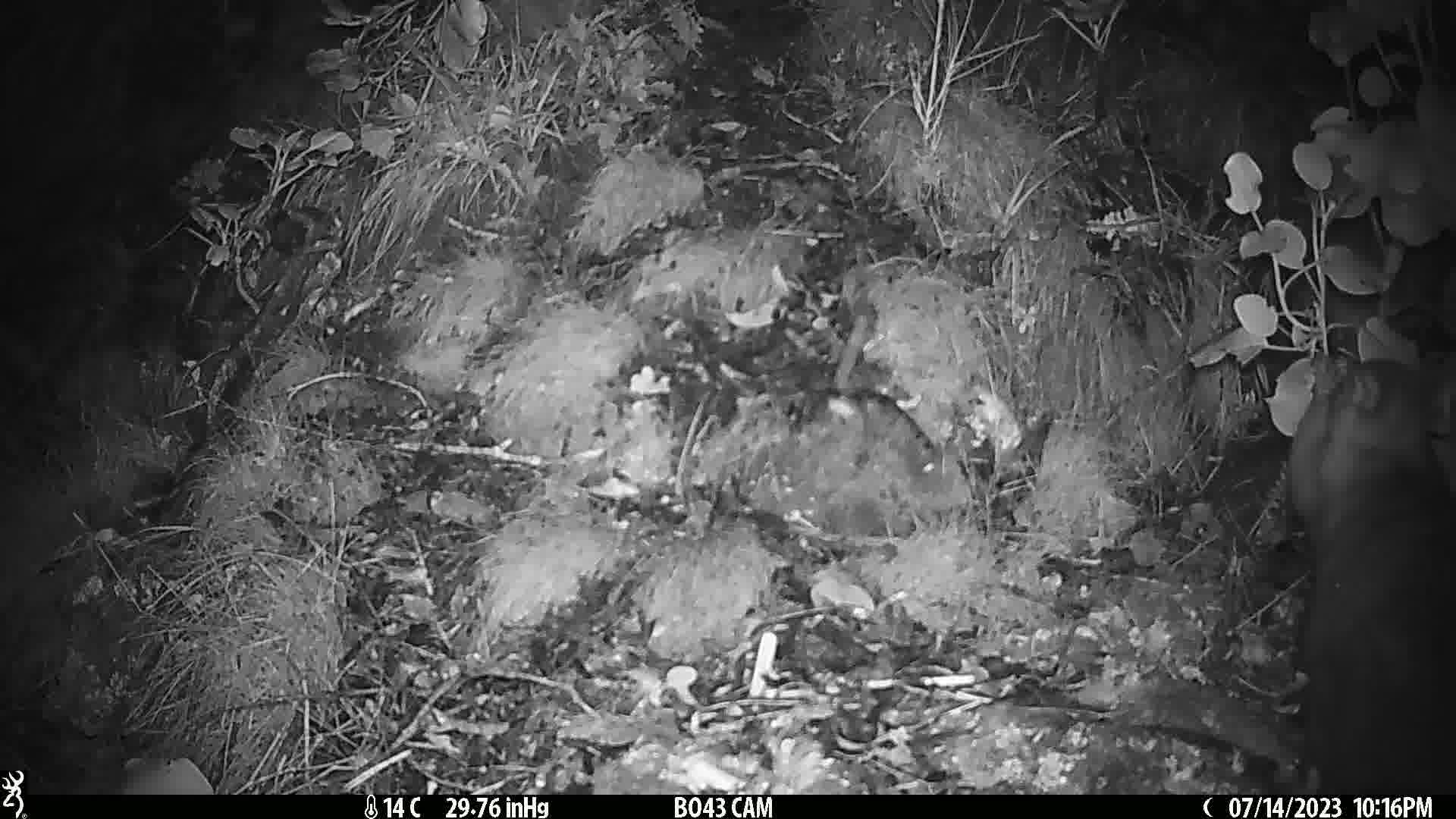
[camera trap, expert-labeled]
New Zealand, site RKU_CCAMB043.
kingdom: Animalia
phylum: Chordata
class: Mammalia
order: Diprotodontia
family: Phalangeridae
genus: Trichosurus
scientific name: Trichosurus vulpecula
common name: common brushtail possum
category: possum